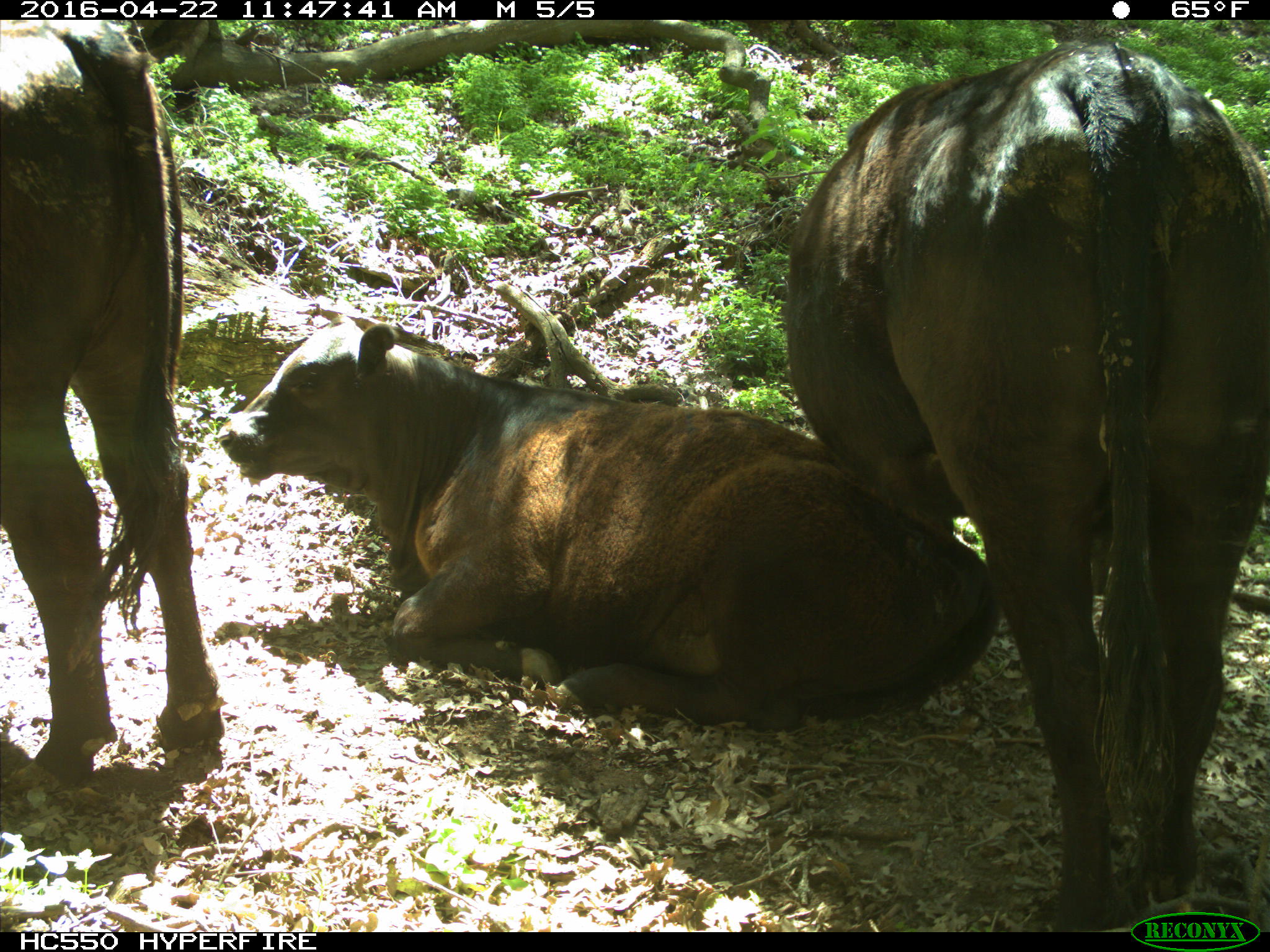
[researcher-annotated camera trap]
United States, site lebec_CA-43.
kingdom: Animalia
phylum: Chordata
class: Mammalia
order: Artiodactyla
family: Bovidae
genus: Bos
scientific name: Bos taurus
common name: domestic cow